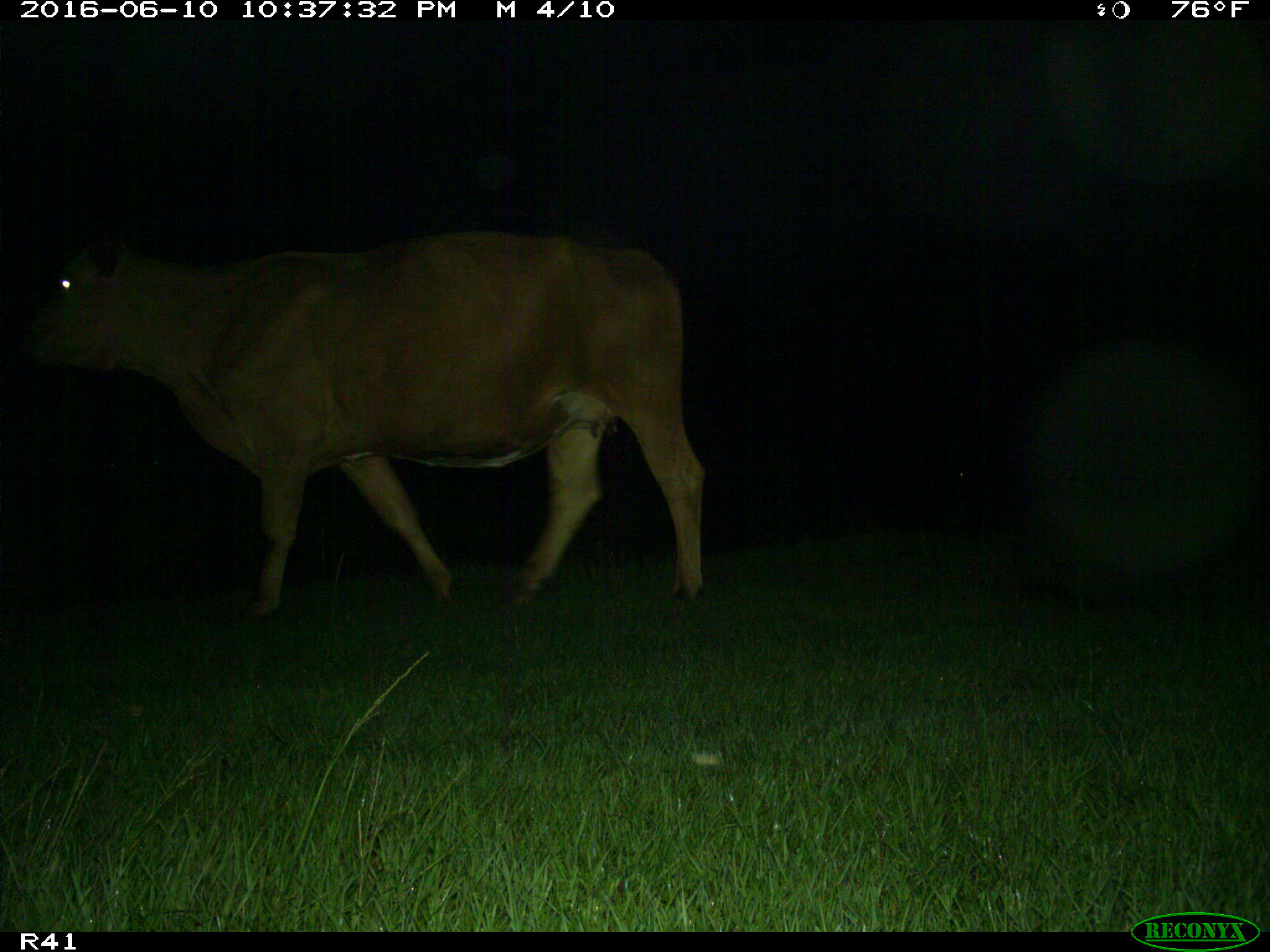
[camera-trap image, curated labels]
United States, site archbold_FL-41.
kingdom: Animalia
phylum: Chordata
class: Mammalia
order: Artiodactyla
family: Bovidae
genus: Bos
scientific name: Bos taurus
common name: domestic cow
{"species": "Bos taurus (domestic cow)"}